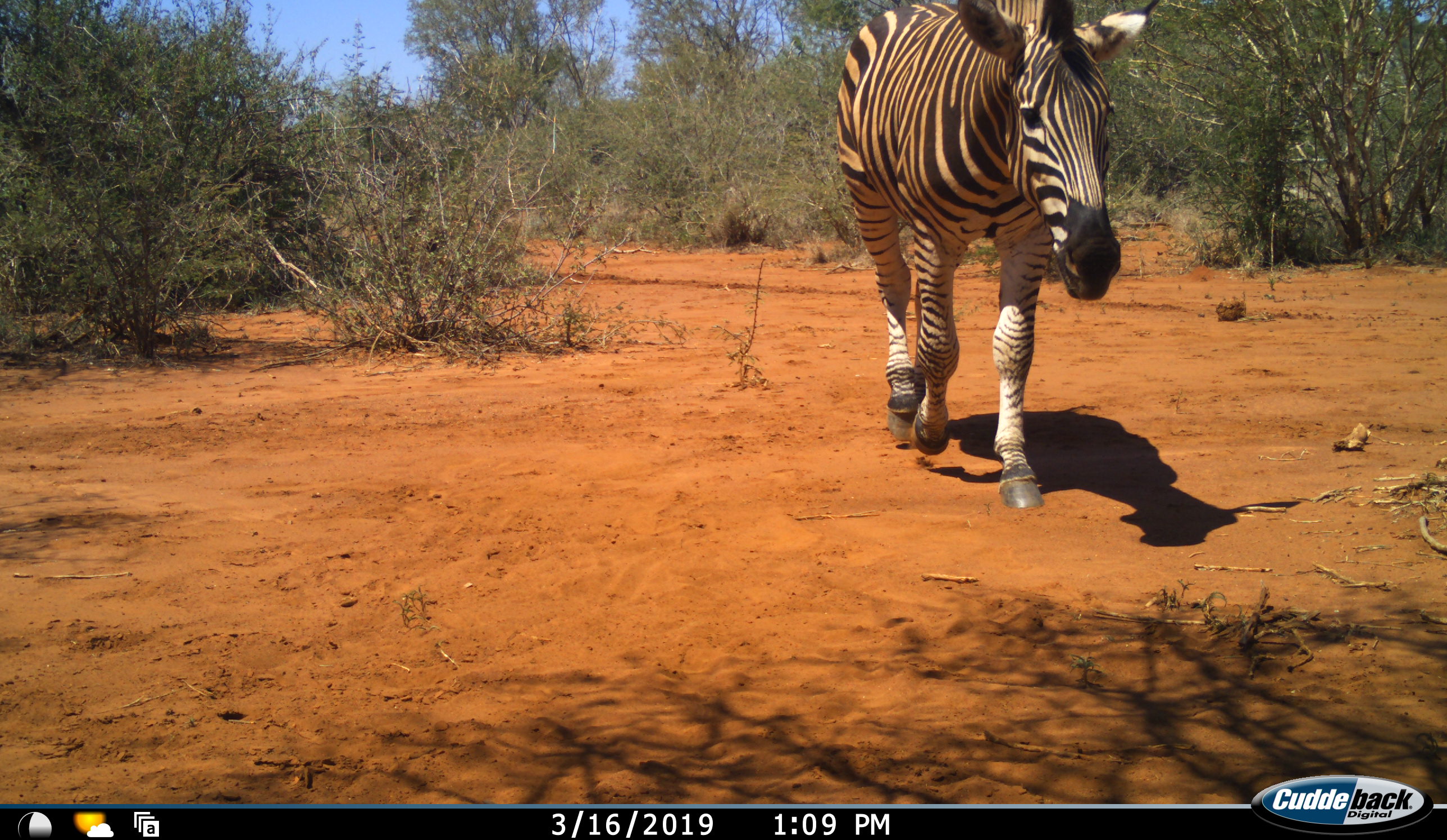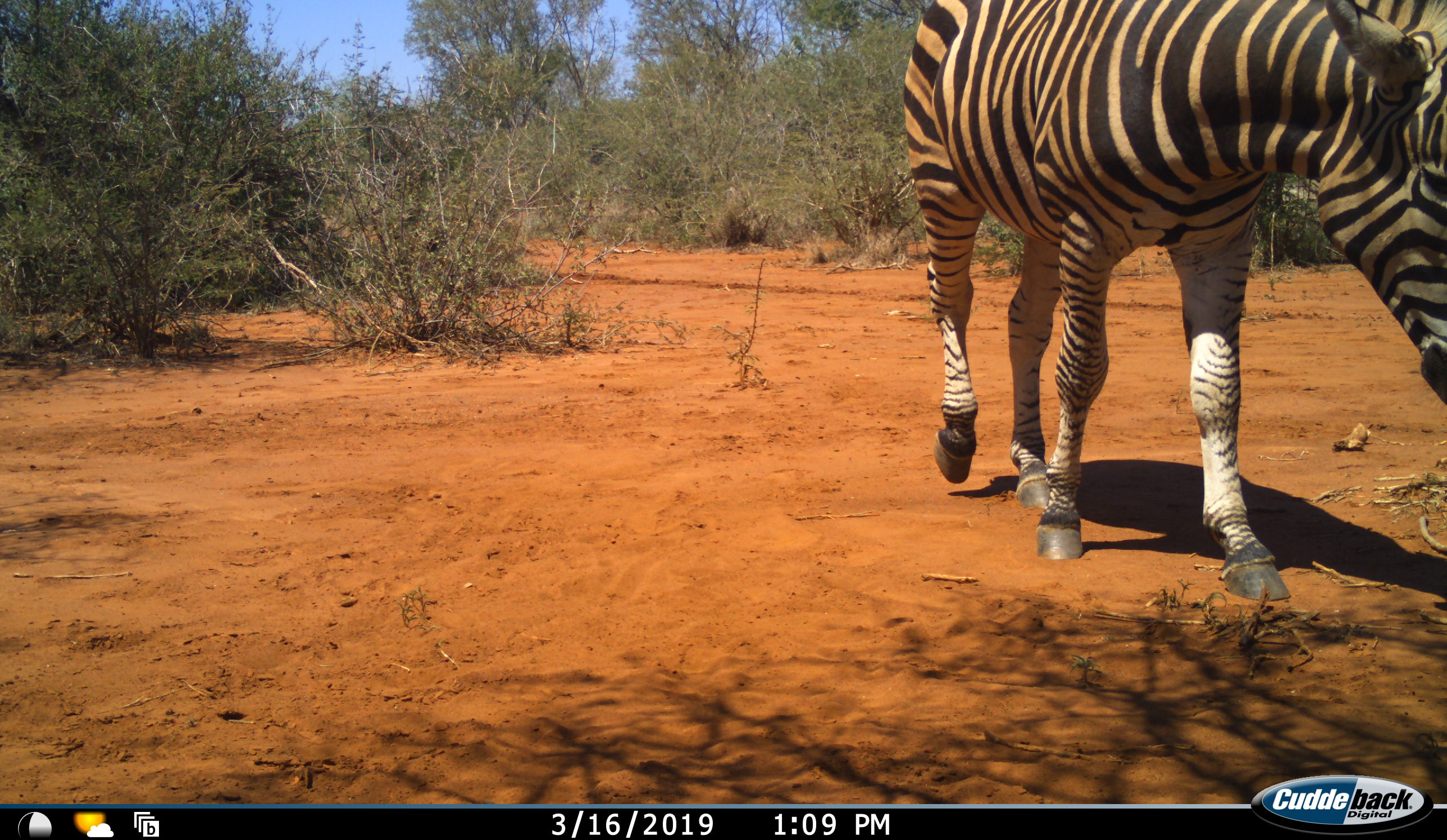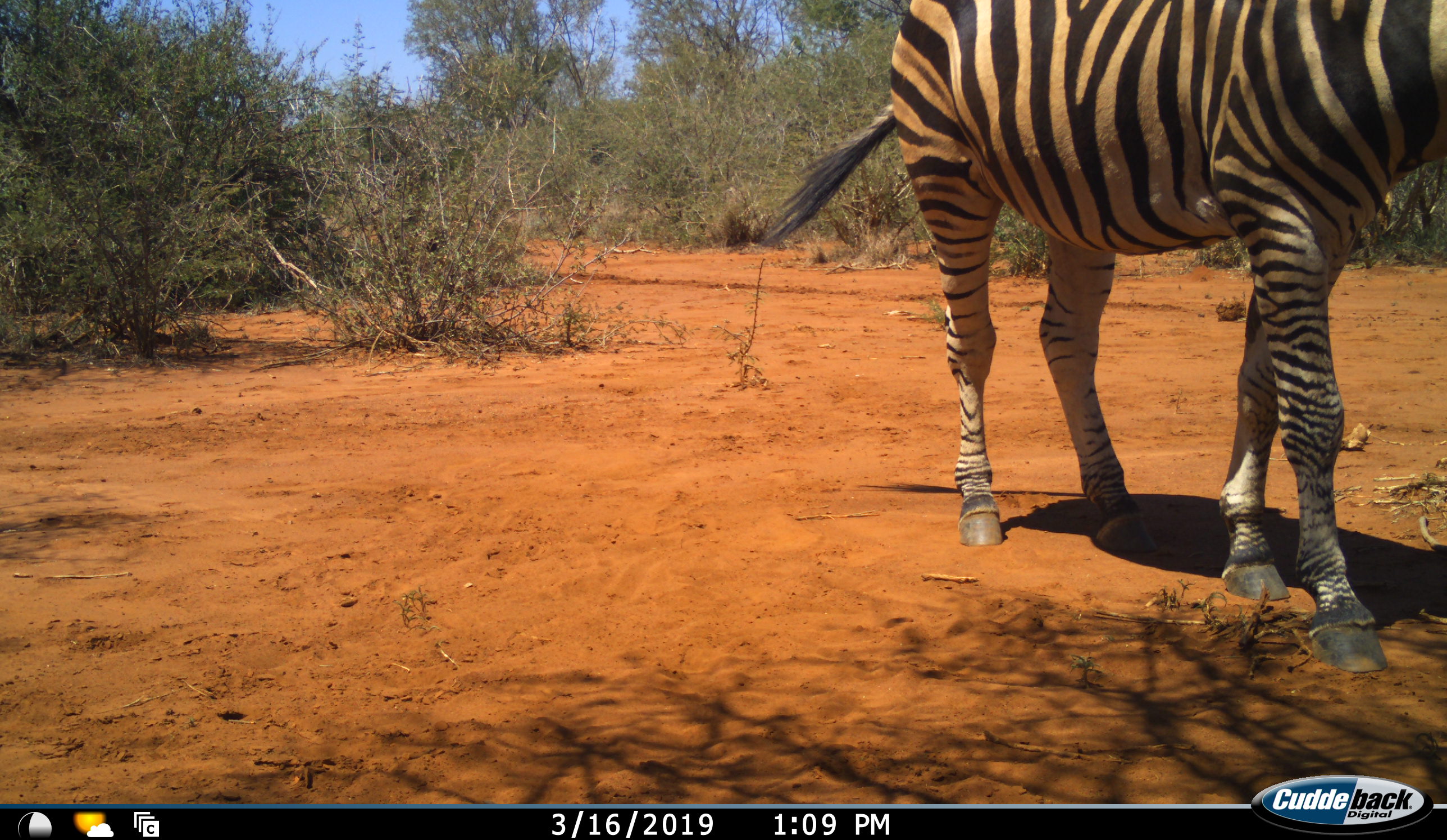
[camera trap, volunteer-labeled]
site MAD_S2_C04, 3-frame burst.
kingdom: Animalia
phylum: Chordata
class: Mammalia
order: Perissodactyla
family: Equidae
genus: Equus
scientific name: Equus quagga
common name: plains zebra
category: zebraplains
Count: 1.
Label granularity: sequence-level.